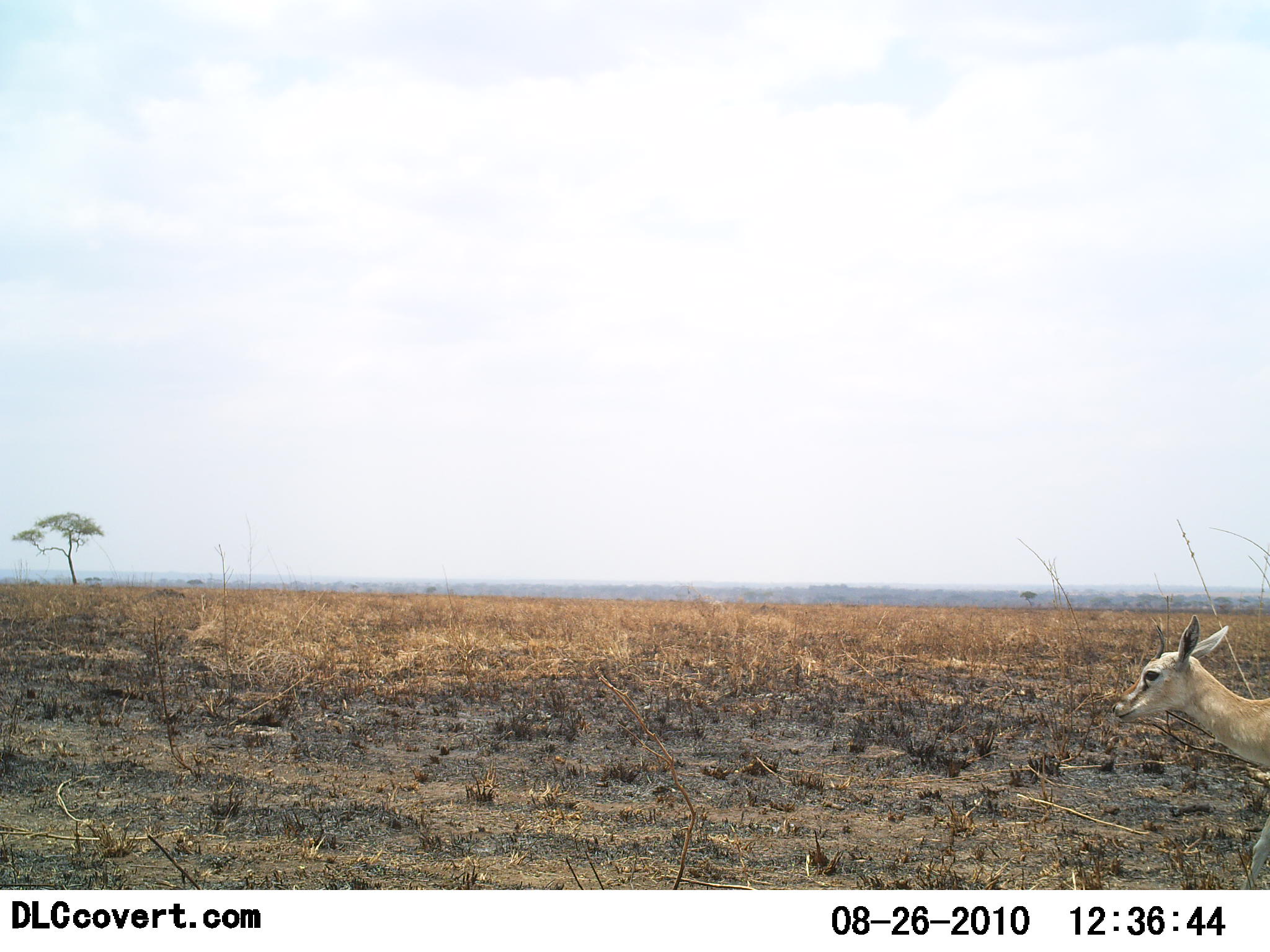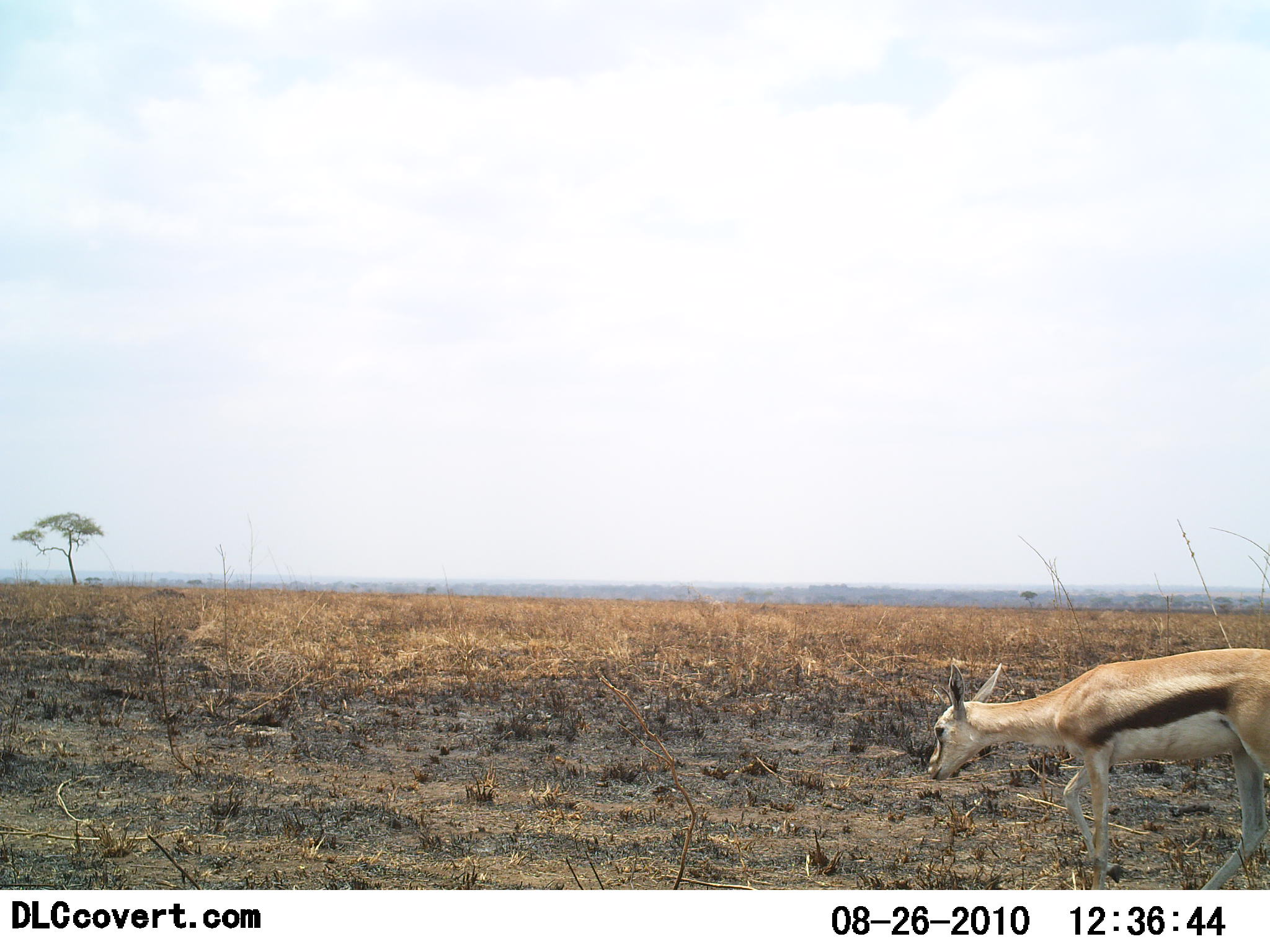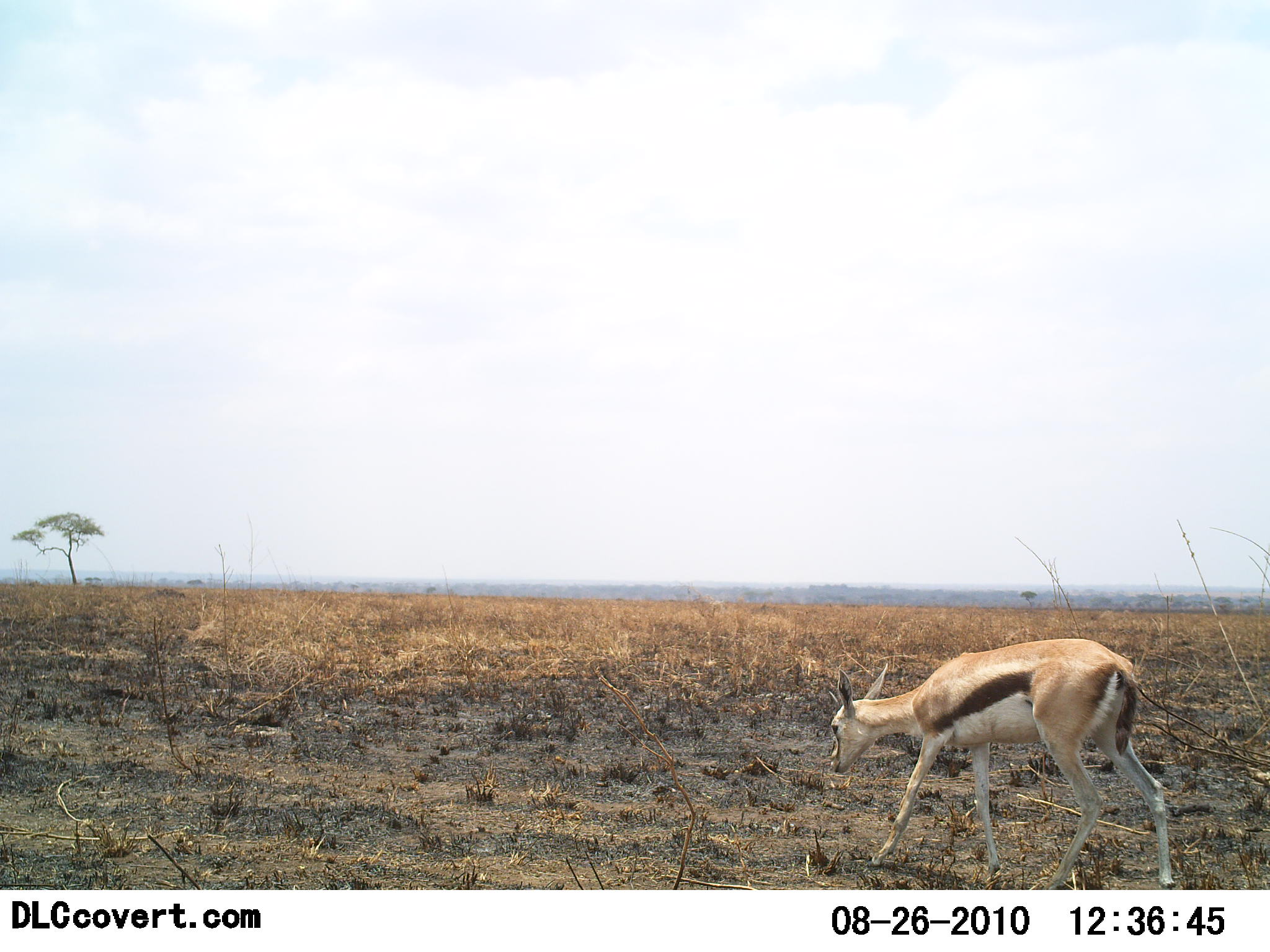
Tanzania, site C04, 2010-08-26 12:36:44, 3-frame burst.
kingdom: Animalia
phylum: Chordata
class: Mammalia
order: Artiodactyla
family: Bovidae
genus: Eudorcas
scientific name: Eudorcas thomsonii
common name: thomson's gazelle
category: gazellethomsons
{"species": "gazellethomsons (thomson's gazelle) (Eudorcas thomsonii)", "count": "1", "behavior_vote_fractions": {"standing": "6%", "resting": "0%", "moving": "94%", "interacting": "0%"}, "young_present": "6%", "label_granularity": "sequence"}